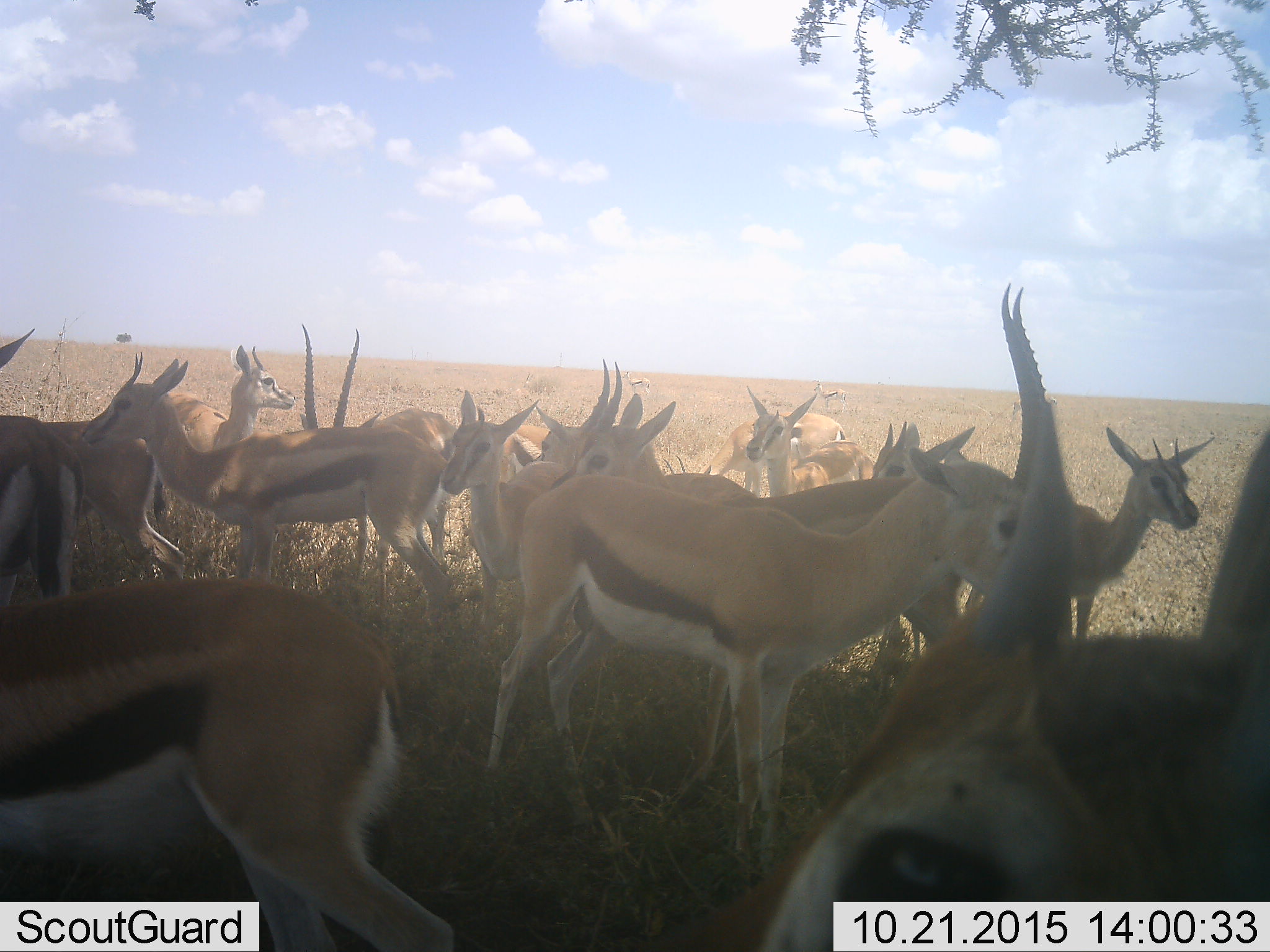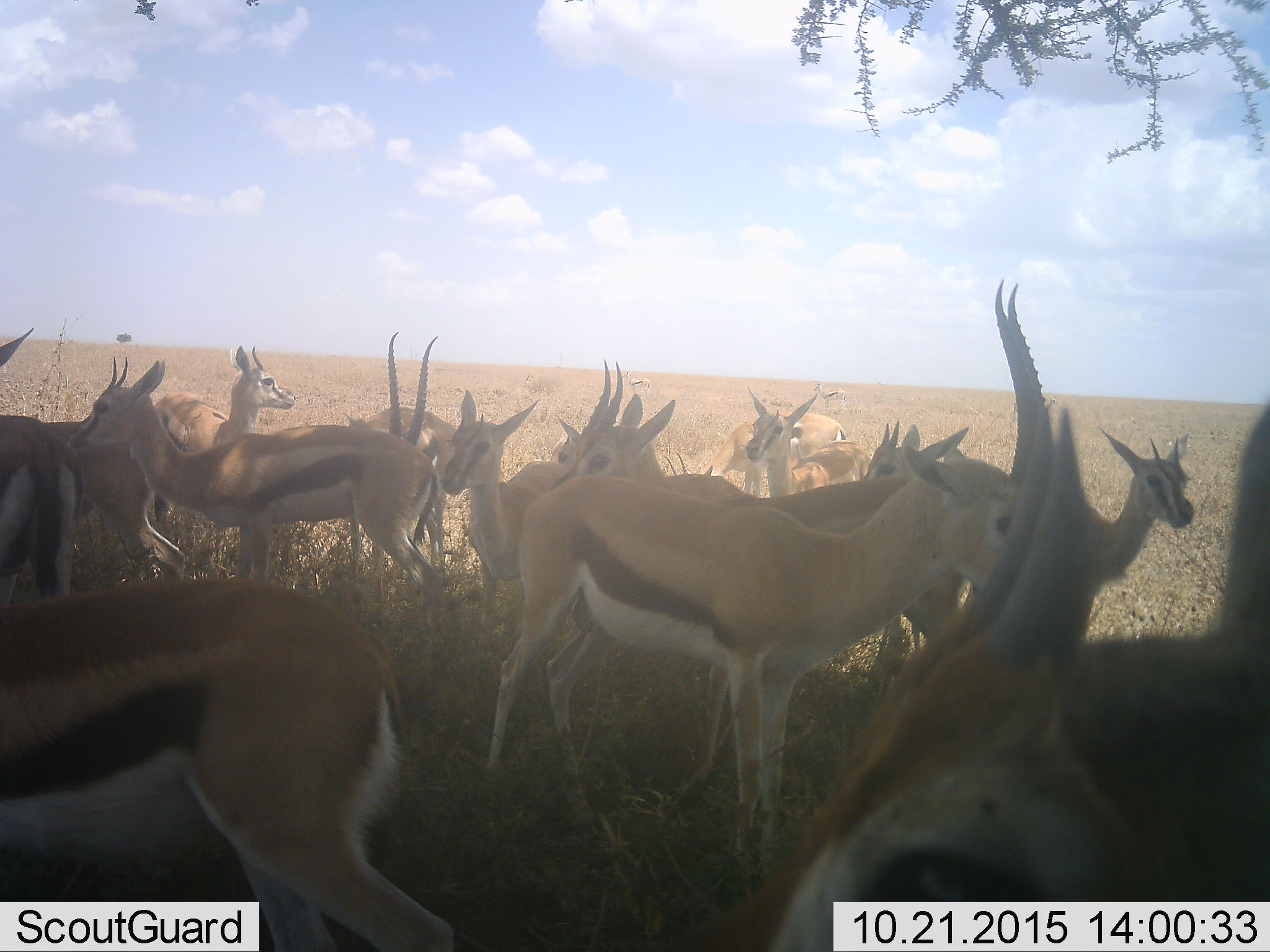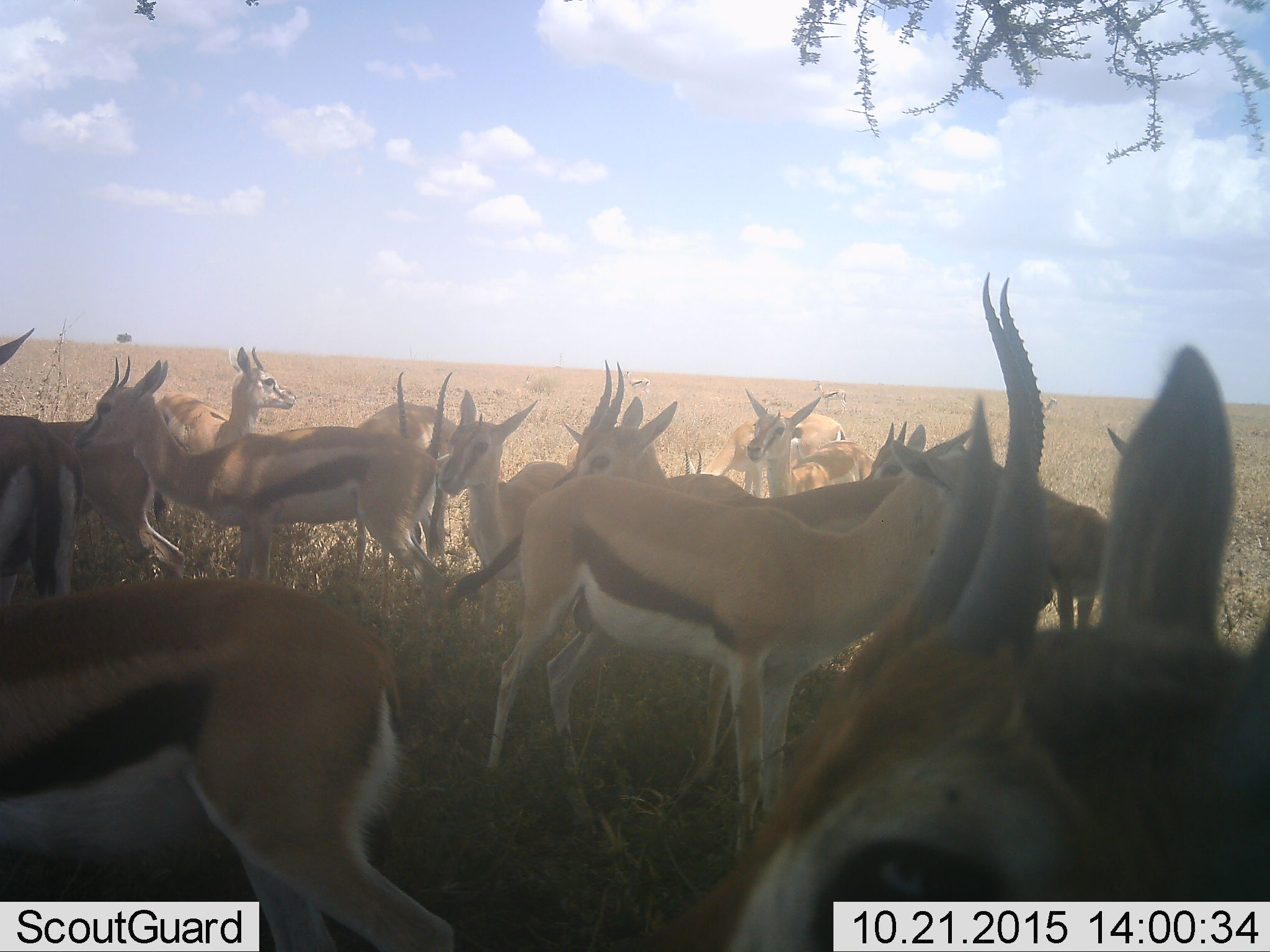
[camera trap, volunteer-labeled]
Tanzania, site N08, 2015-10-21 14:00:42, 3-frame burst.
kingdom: Animalia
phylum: Chordata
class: Mammalia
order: Artiodactyla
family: Bovidae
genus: Eudorcas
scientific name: Eudorcas thomsonii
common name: thomson's gazelle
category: gazellethomsons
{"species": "gazellethomsons (thomson's gazelle) (Eudorcas thomsonii)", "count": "11-50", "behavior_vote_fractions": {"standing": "100%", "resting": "0%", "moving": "11%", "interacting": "0%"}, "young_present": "11%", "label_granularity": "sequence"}